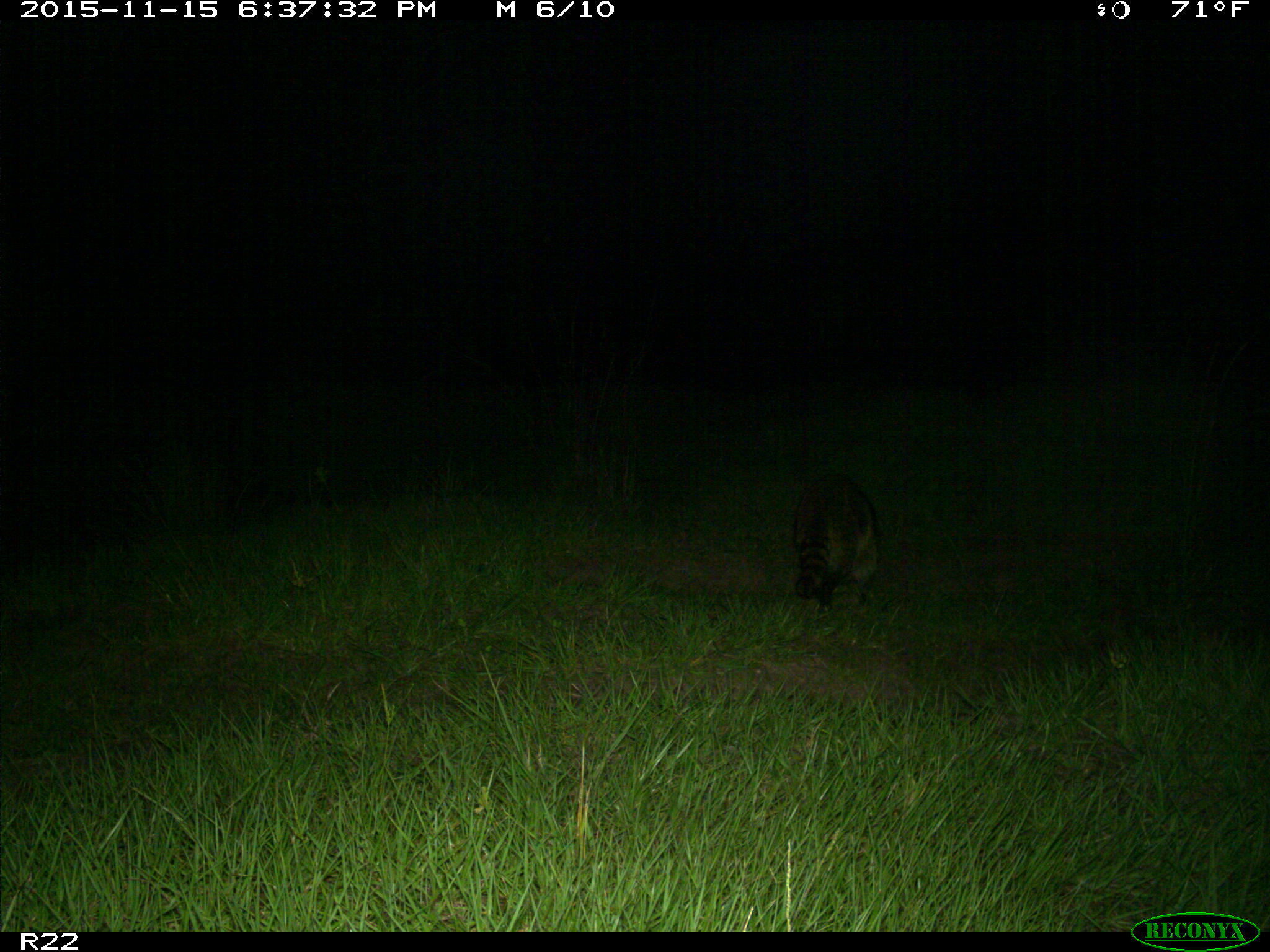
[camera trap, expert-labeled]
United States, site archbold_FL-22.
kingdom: Animalia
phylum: Chordata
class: Mammalia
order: Carnivora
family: Procyonidae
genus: Procyon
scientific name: Procyon lotor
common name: common raccoon